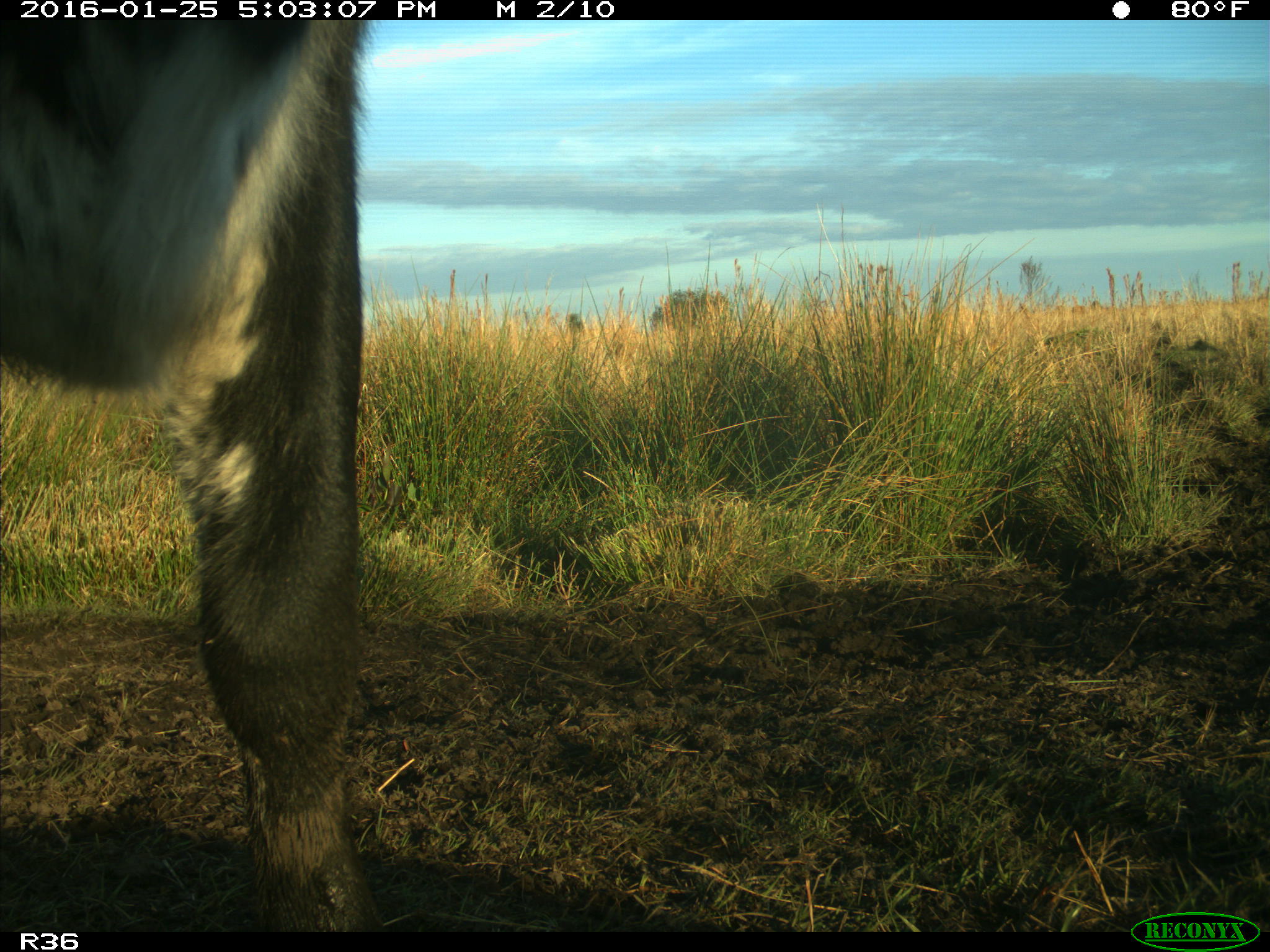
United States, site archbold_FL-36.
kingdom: Animalia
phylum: Chordata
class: Mammalia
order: Artiodactyla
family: Bovidae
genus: Bos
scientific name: Bos taurus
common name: domestic cow